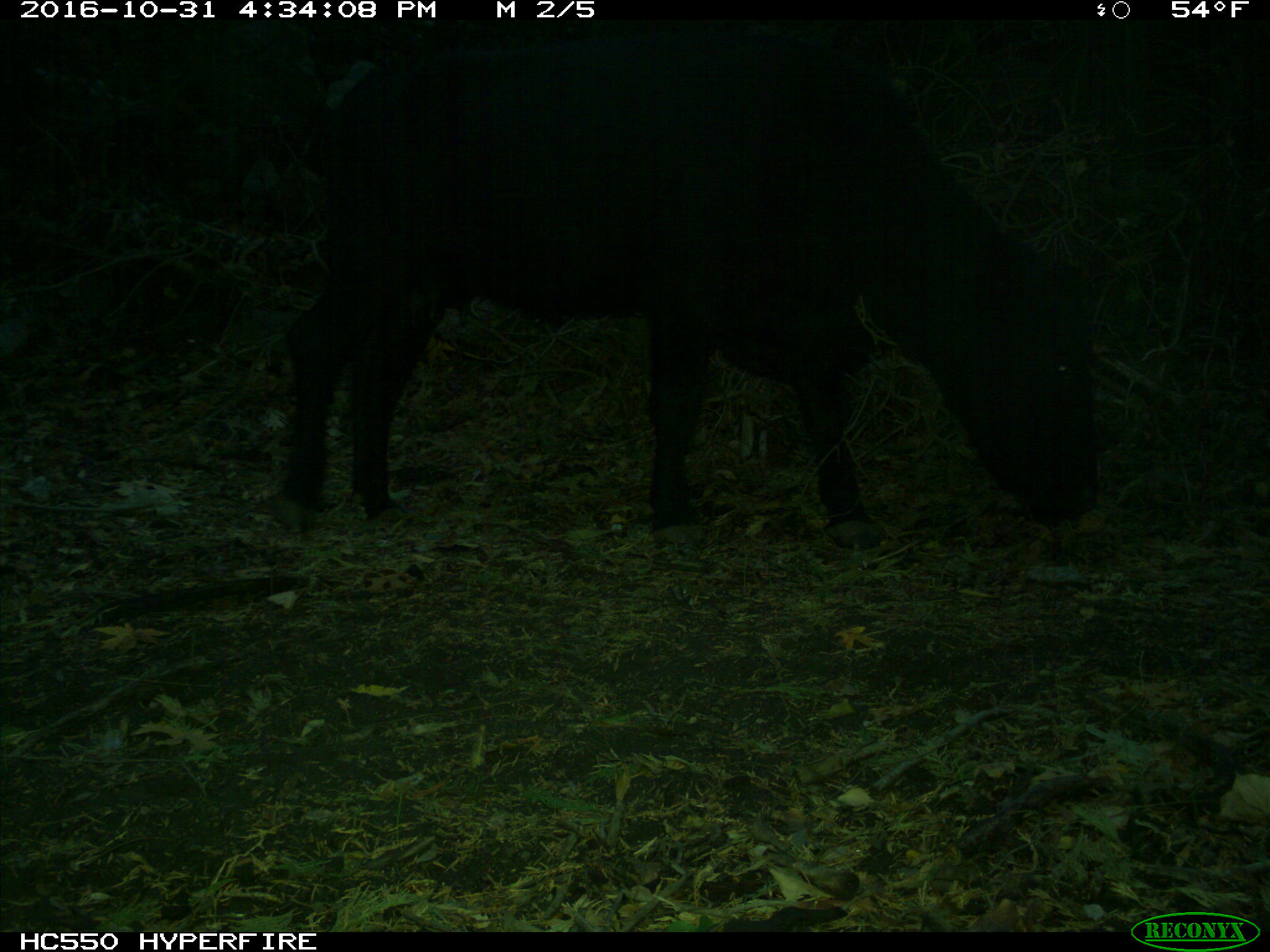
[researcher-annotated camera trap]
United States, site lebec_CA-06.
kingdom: Animalia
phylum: Chordata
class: Mammalia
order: Artiodactyla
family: Bovidae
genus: Bos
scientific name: Bos taurus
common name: domestic cow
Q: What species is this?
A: Bos taurus (domestic cow).